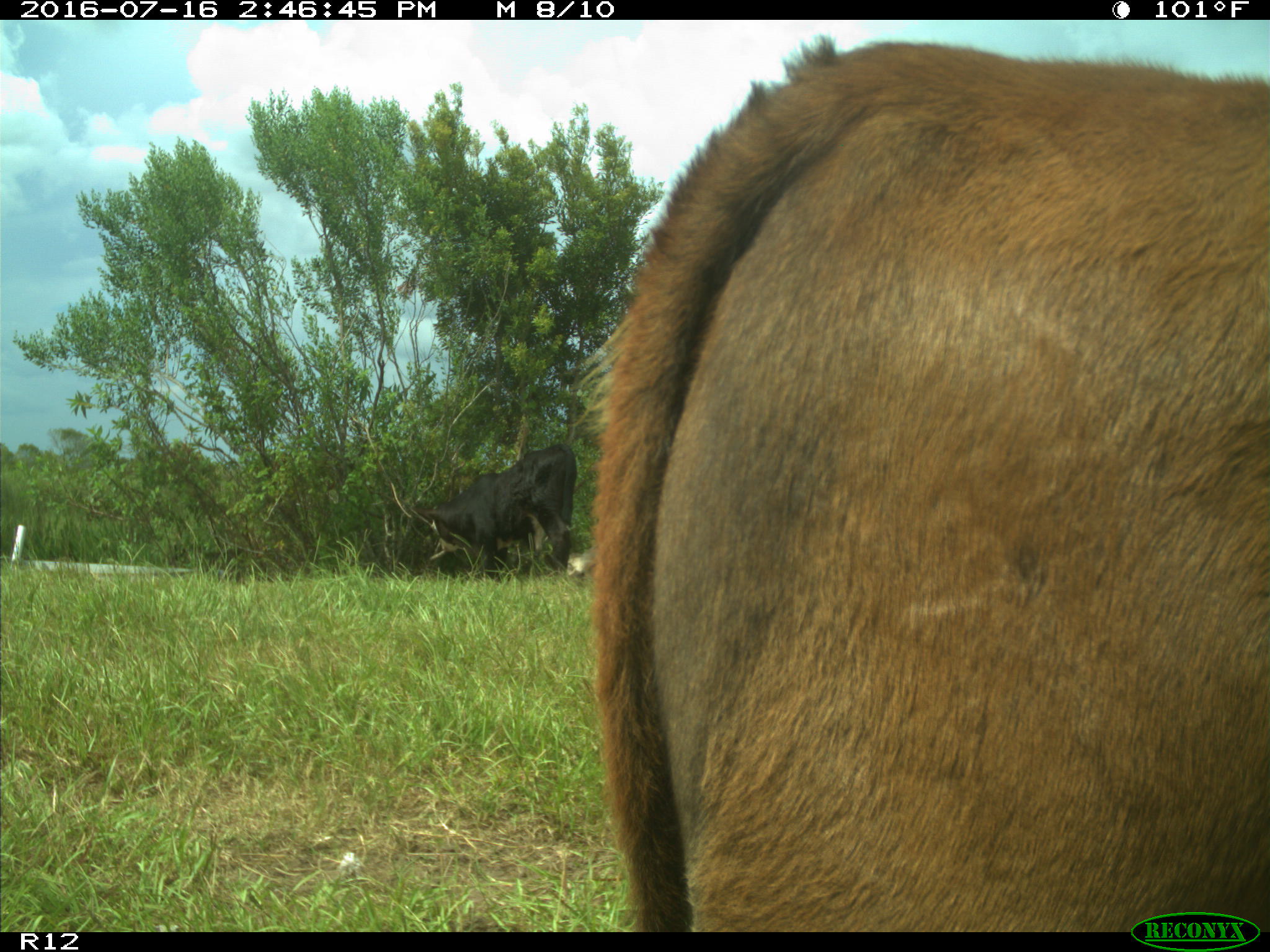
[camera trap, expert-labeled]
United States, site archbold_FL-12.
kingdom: Animalia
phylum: Chordata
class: Mammalia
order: Artiodactyla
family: Bovidae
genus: Bos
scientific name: Bos taurus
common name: domestic cow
Bos taurus (domestic cow).